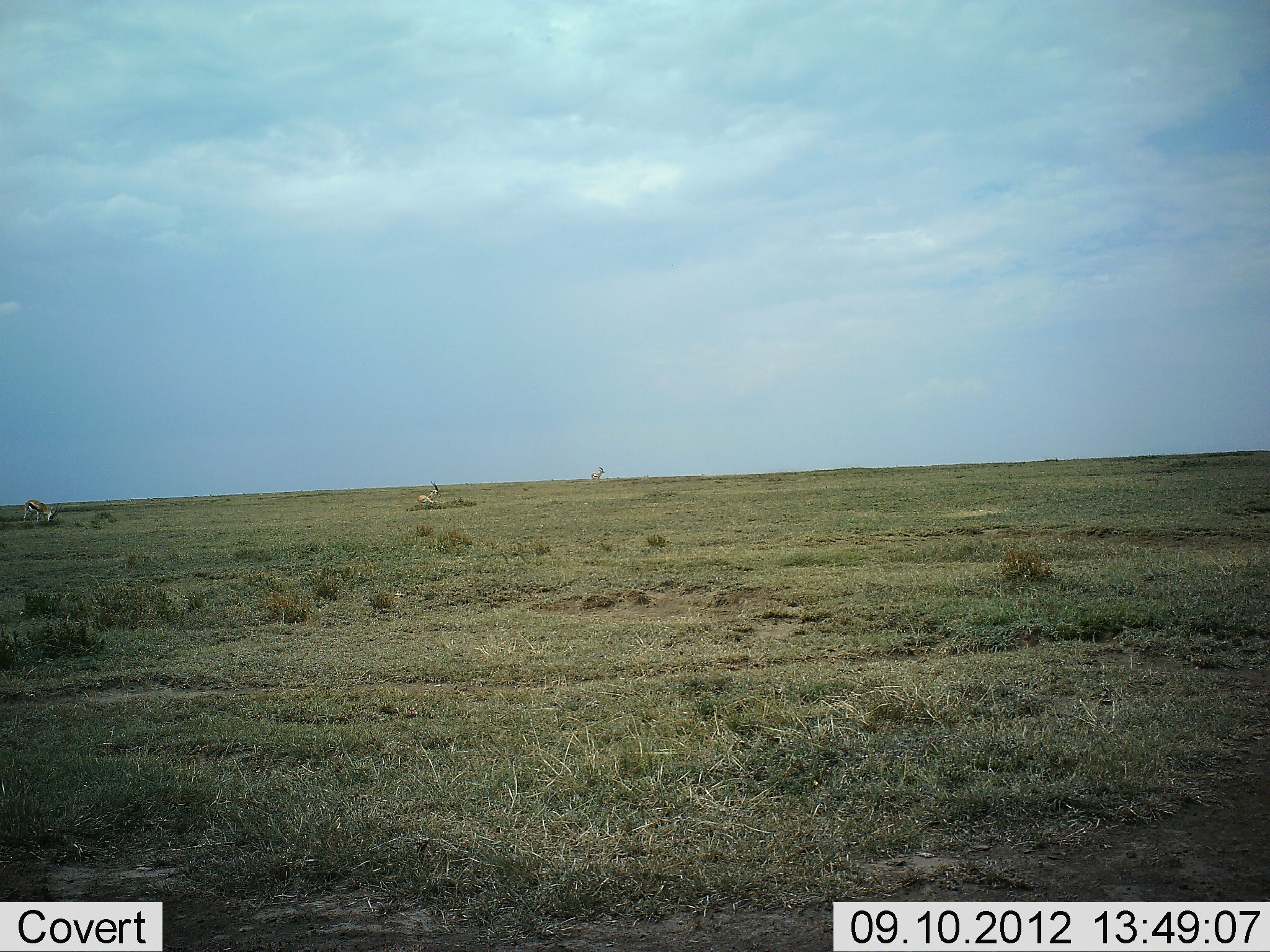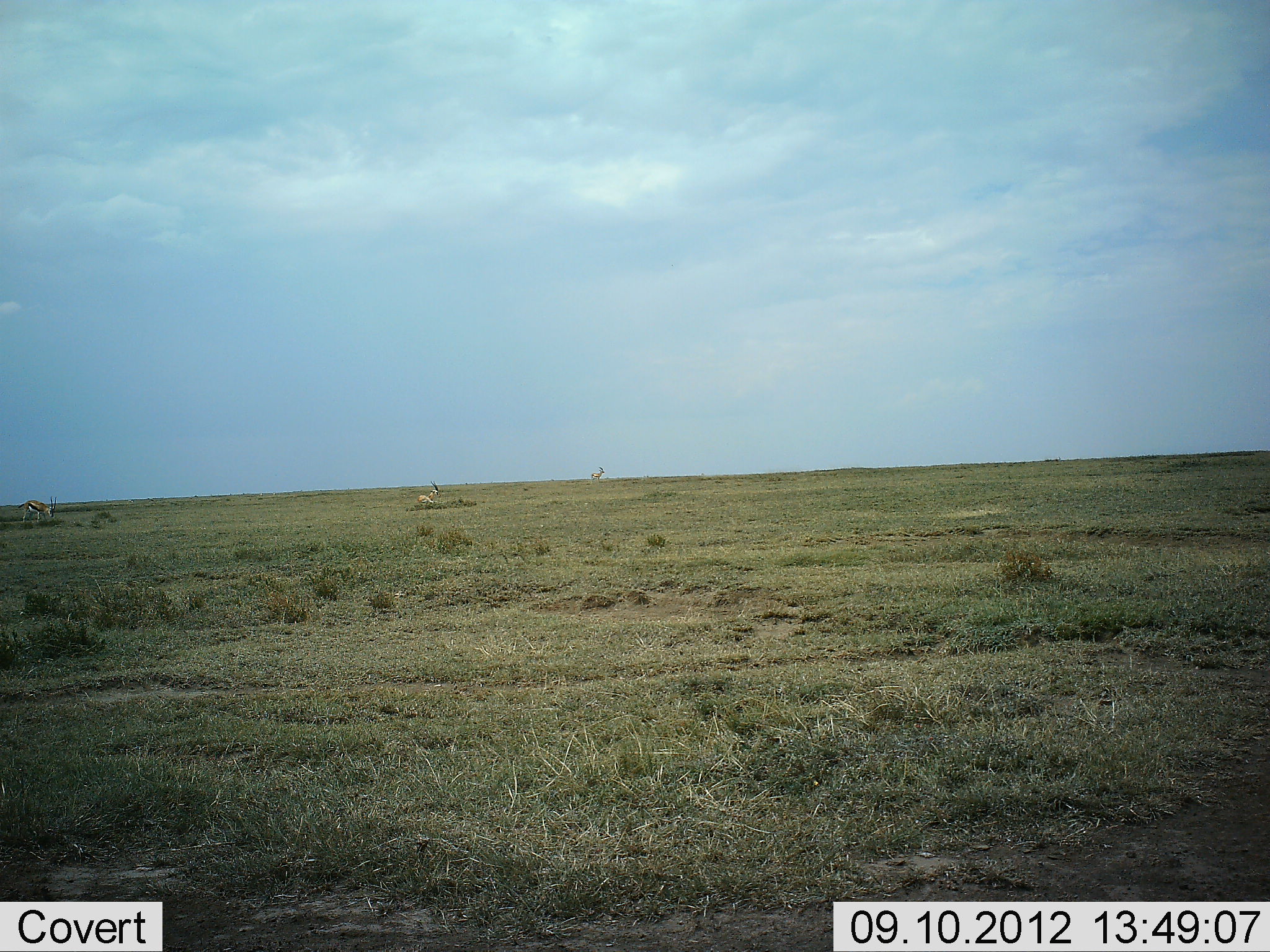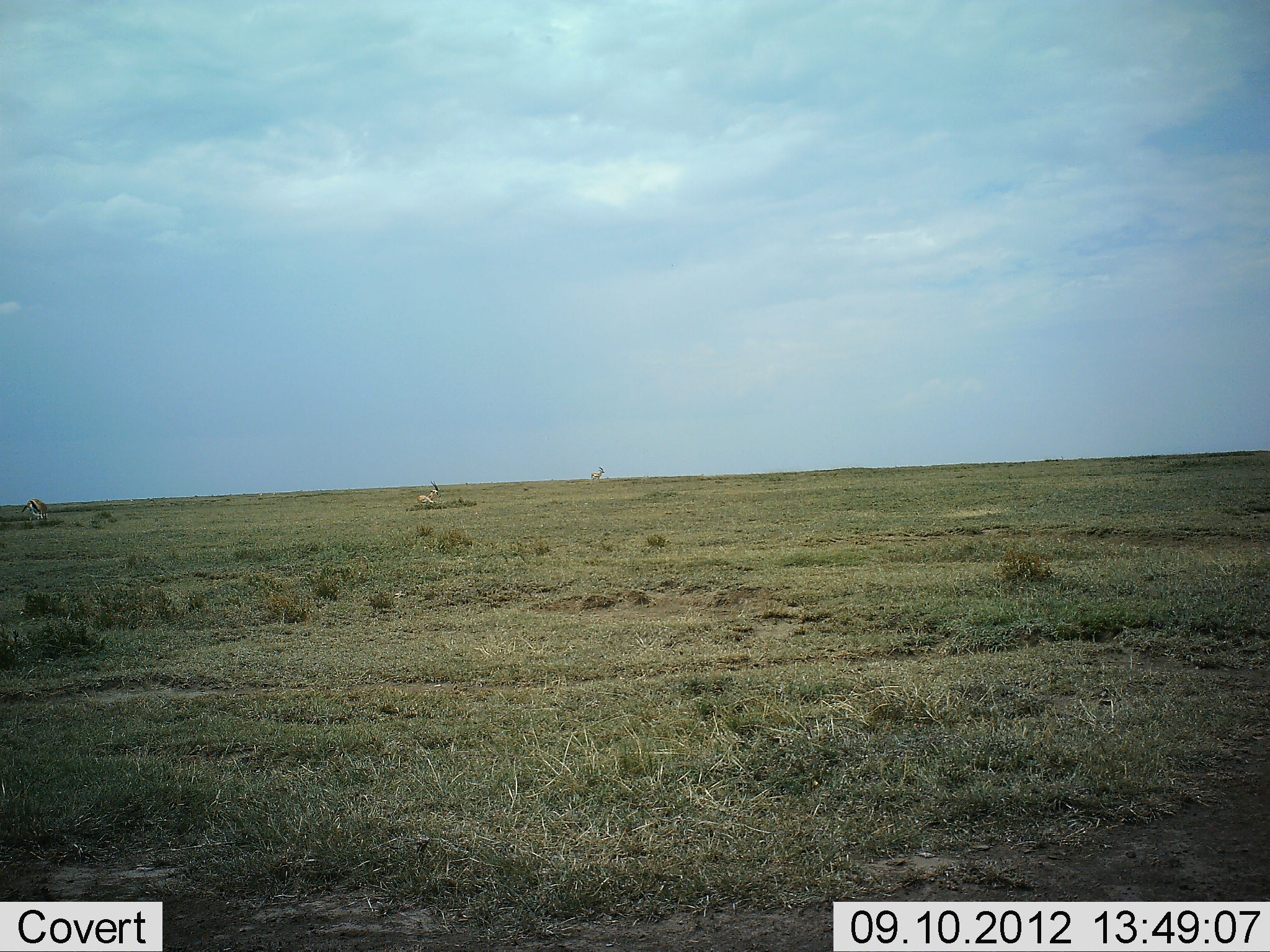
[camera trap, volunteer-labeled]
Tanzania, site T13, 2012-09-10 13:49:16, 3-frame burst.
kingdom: Animalia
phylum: Chordata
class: Mammalia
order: Artiodactyla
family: Bovidae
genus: Eudorcas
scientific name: Eudorcas thomsonii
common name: thomson's gazelle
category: gazellethomsons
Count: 3.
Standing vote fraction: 70%.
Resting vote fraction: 20%.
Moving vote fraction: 0%.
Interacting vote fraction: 0%.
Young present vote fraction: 0%.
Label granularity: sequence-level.